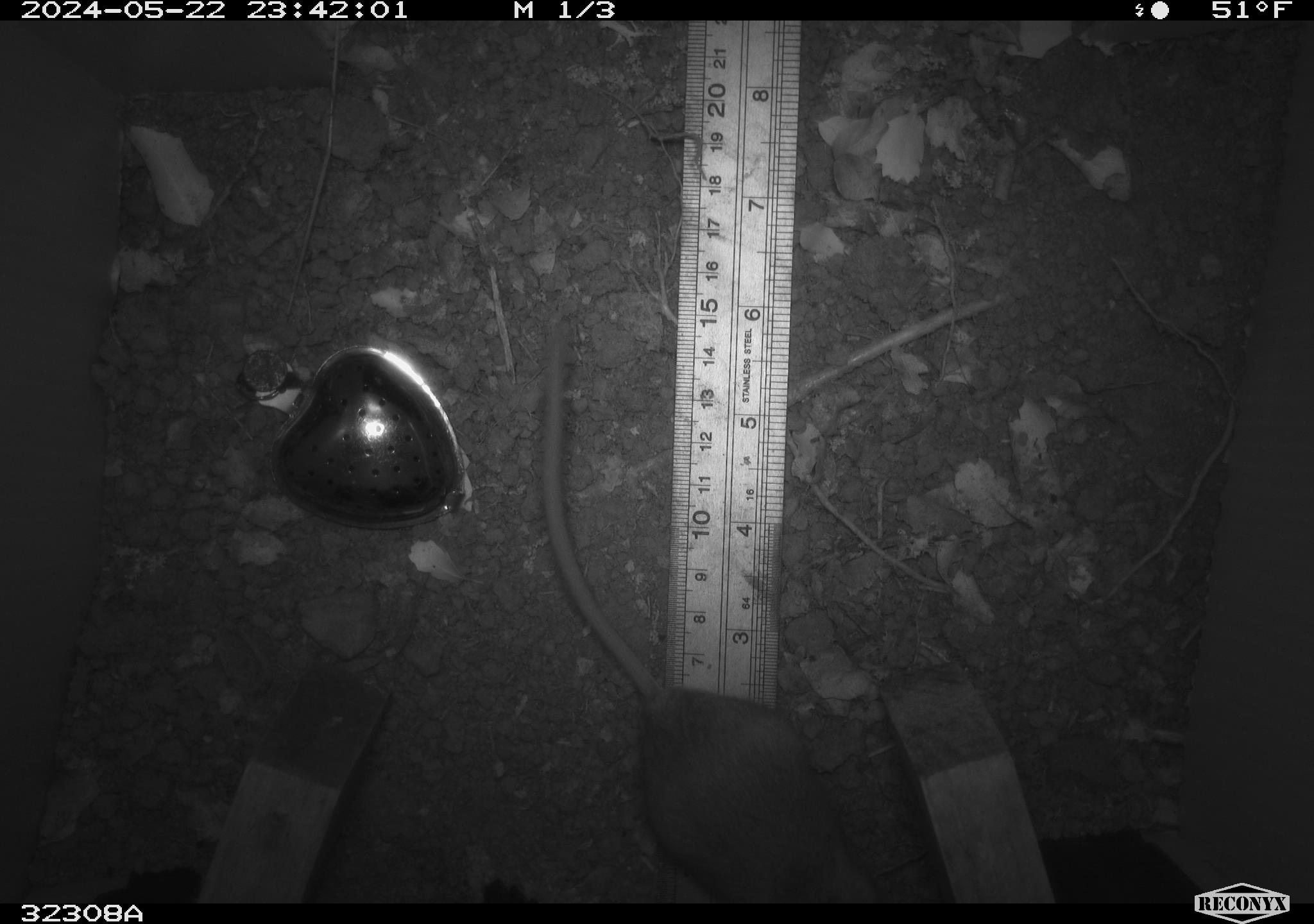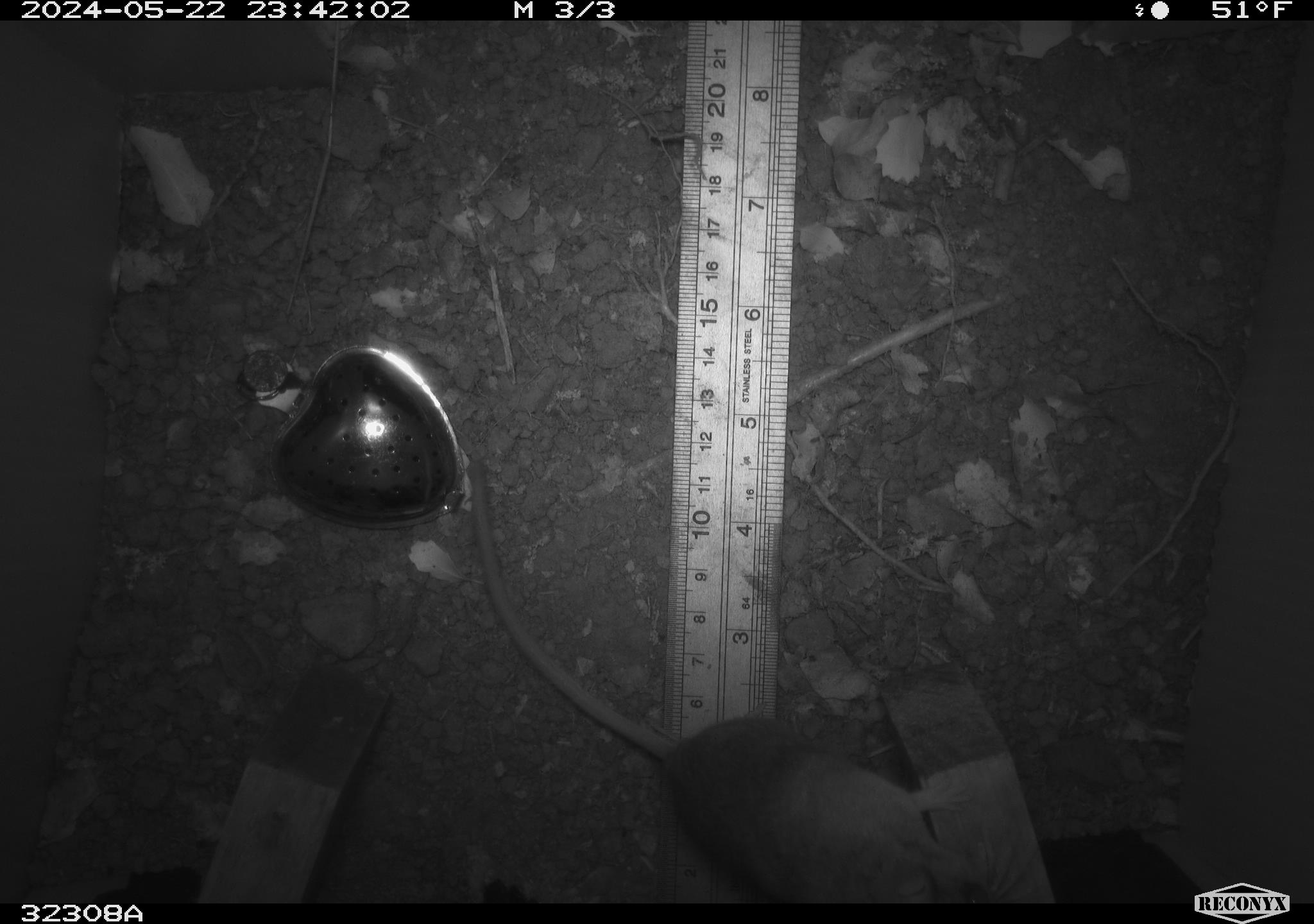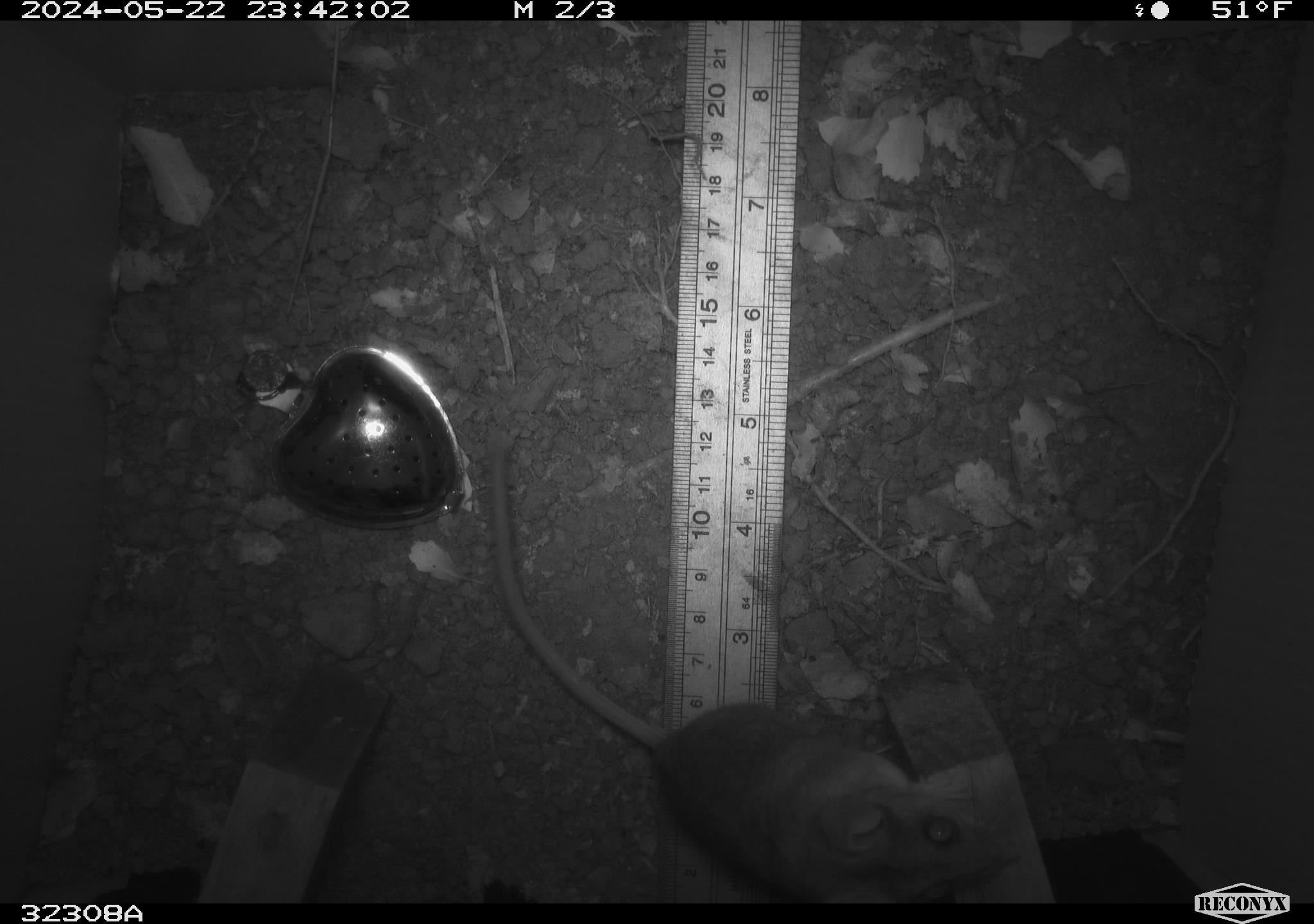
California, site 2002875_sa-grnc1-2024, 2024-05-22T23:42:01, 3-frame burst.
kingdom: Animalia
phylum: Chordata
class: Mammalia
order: Rodentia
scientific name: Rodentia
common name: rodent